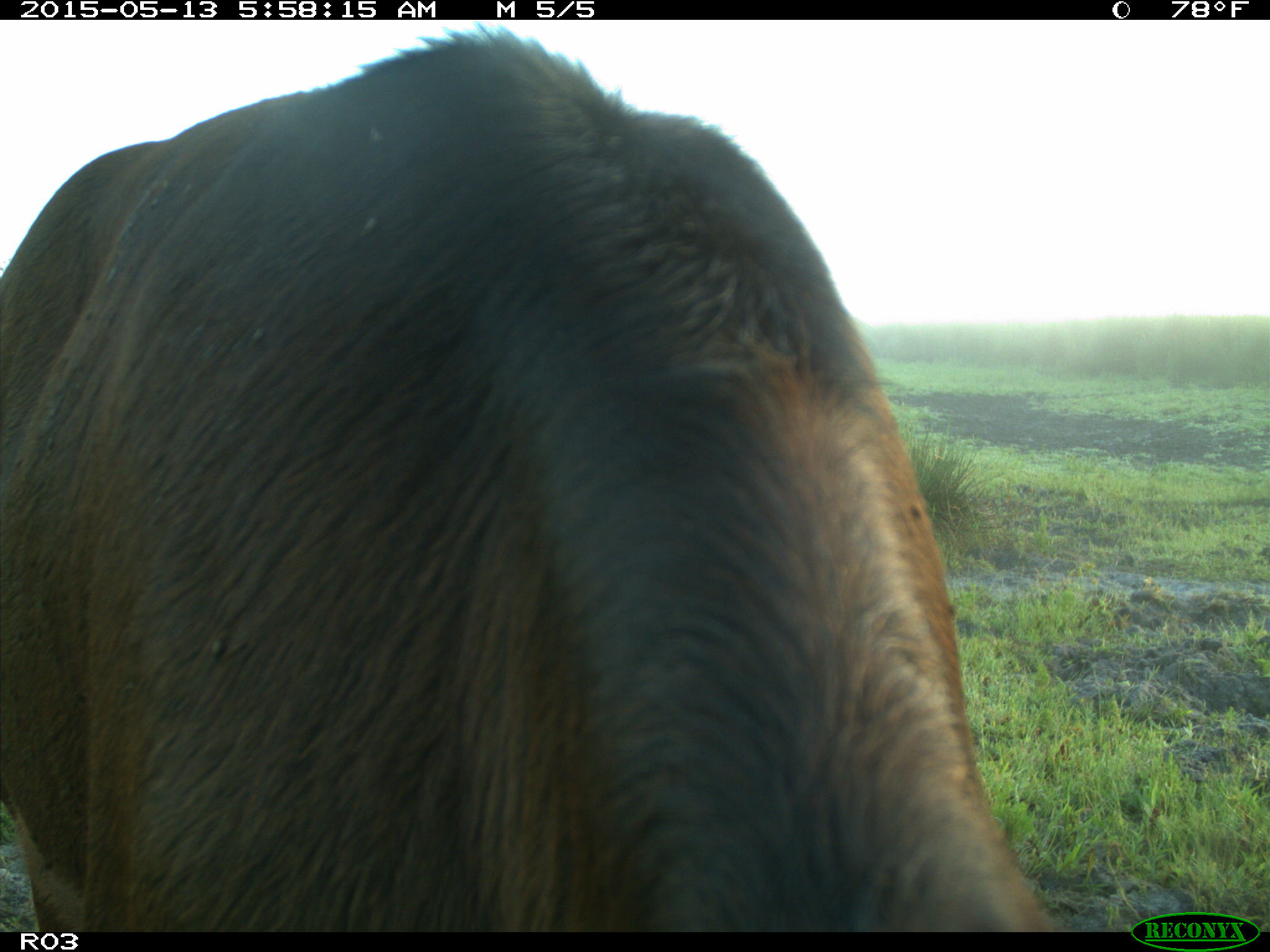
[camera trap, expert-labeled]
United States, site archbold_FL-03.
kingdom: Animalia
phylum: Chordata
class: Mammalia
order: Artiodactyla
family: Bovidae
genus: Bos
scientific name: Bos taurus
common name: domestic cow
Bos taurus (domestic cow).